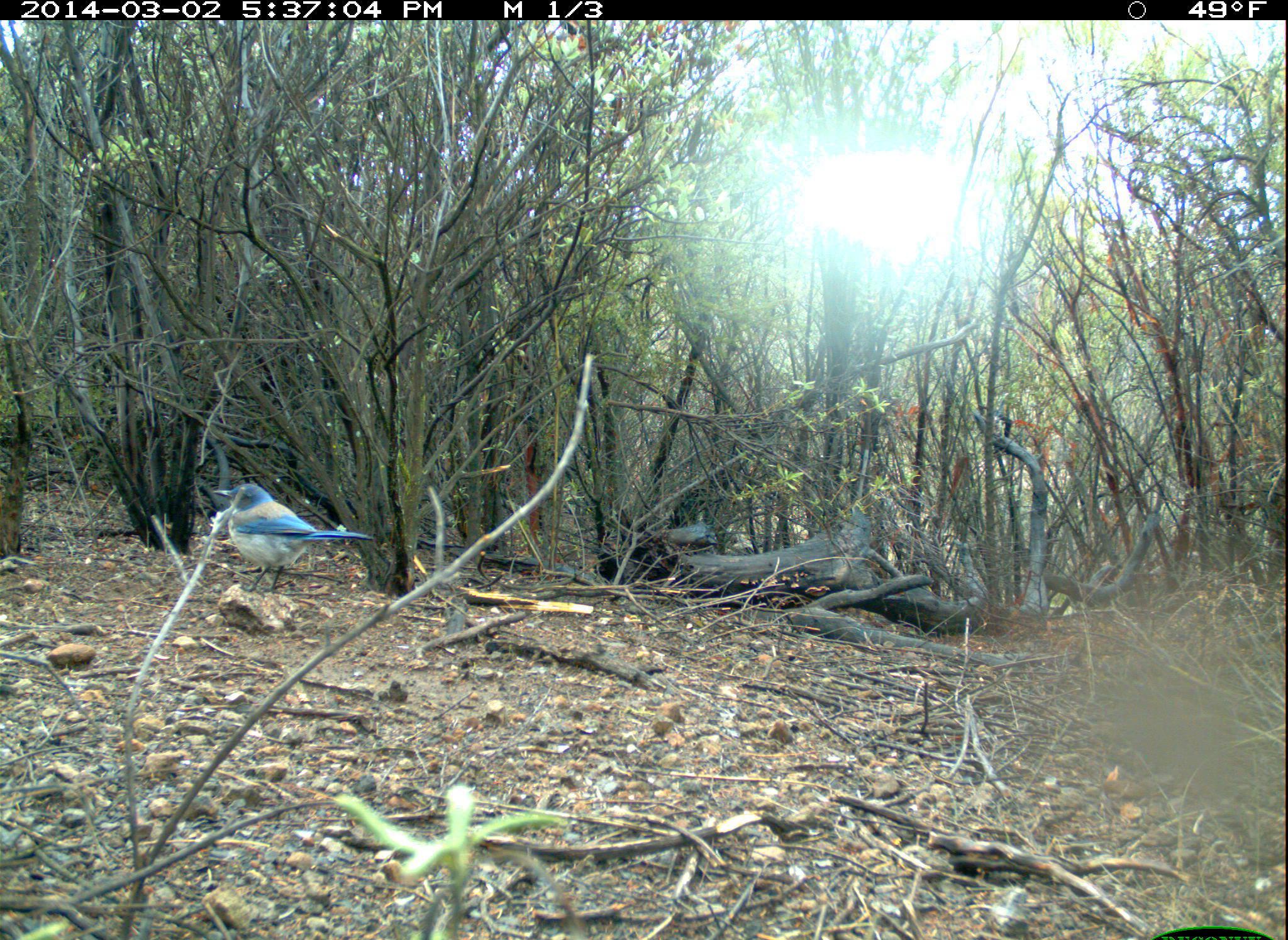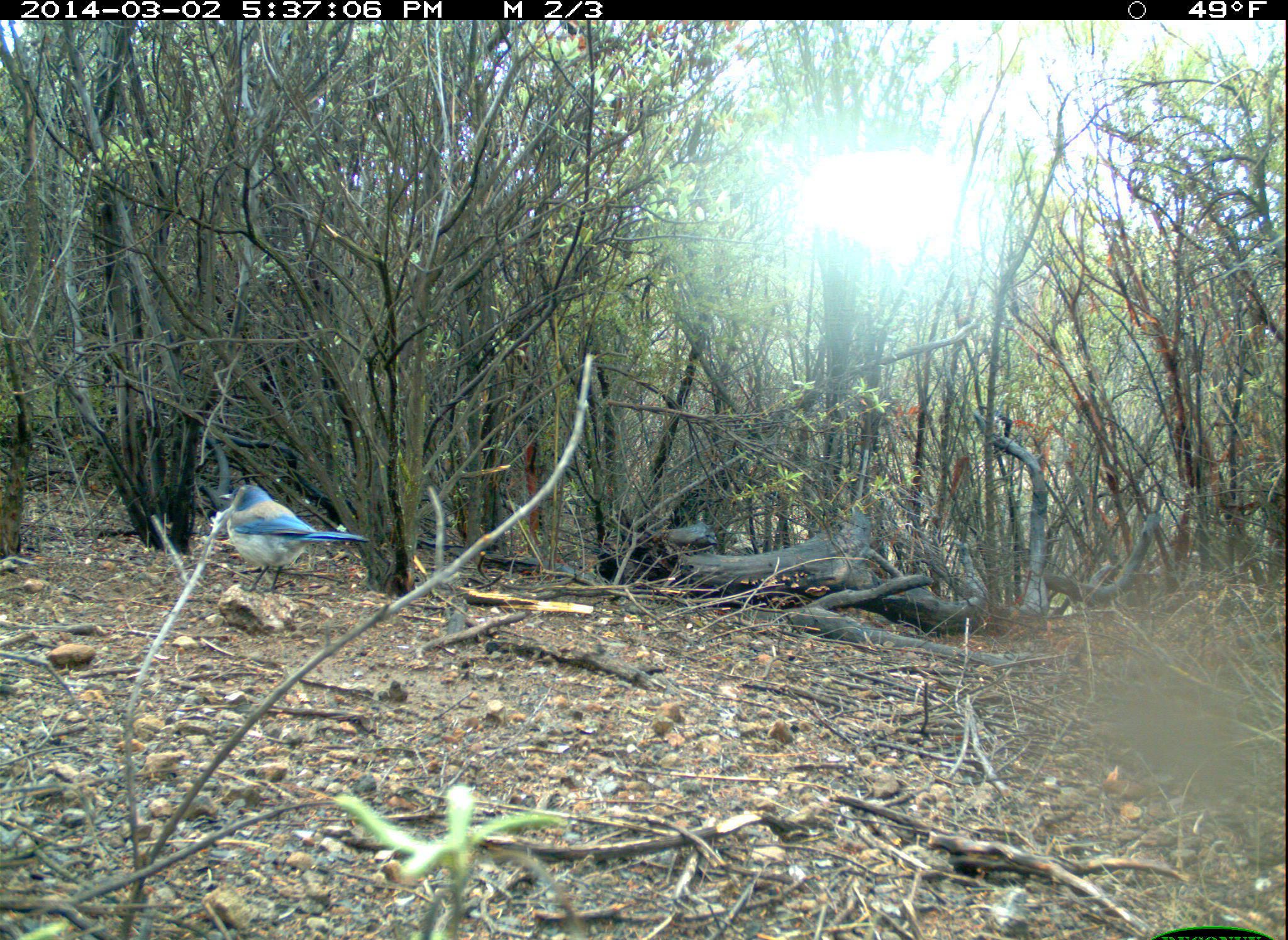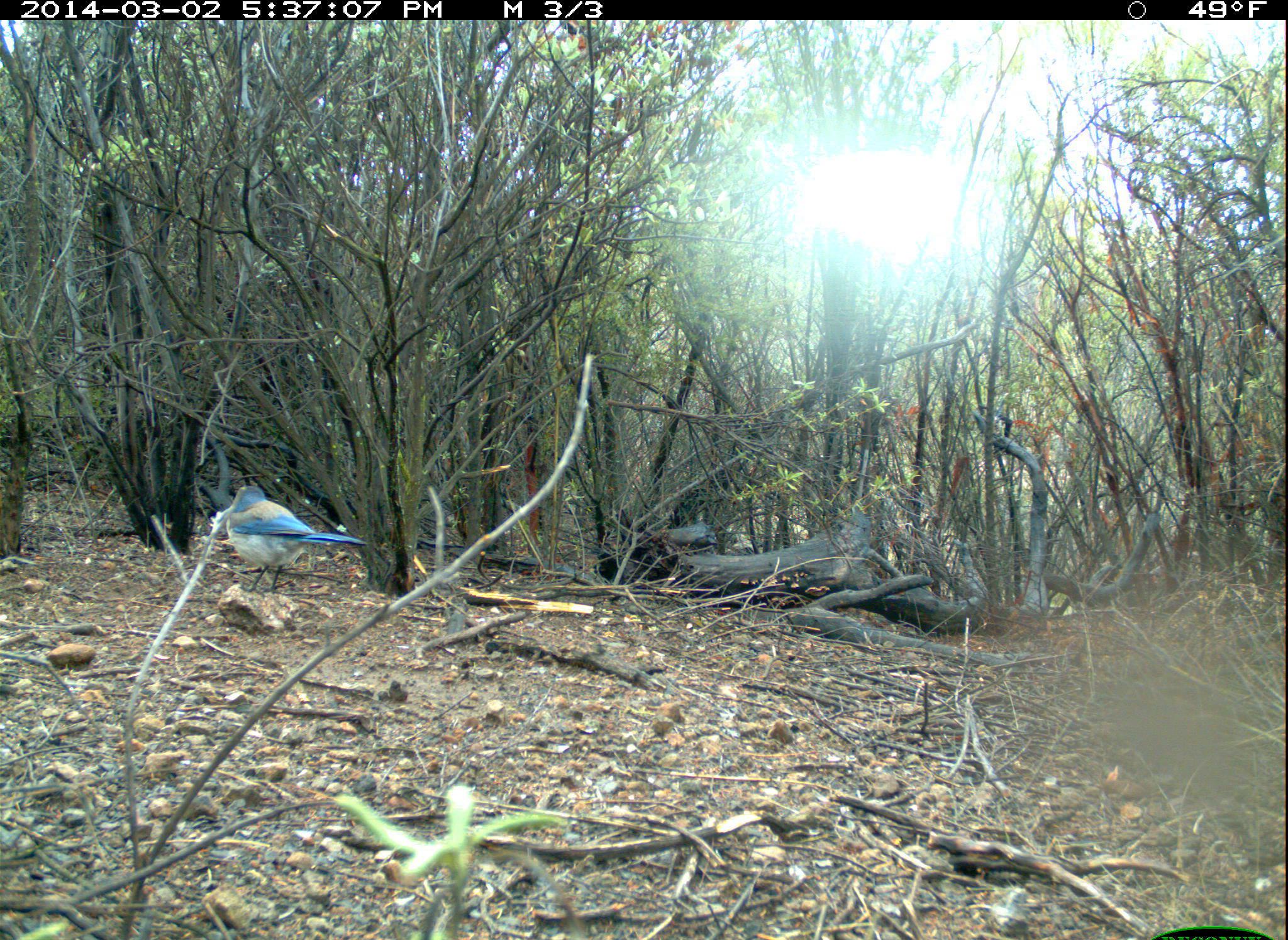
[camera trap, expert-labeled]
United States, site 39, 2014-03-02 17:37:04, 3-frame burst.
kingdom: Animalia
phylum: Chordata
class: Aves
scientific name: Aves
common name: bird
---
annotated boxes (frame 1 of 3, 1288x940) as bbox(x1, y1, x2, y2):
bird: bbox(211, 483, 374, 594)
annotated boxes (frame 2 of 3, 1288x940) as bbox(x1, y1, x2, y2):
bird: bbox(216, 483, 371, 593)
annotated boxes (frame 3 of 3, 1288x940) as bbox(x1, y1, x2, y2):
bird: bbox(224, 485, 373, 599)